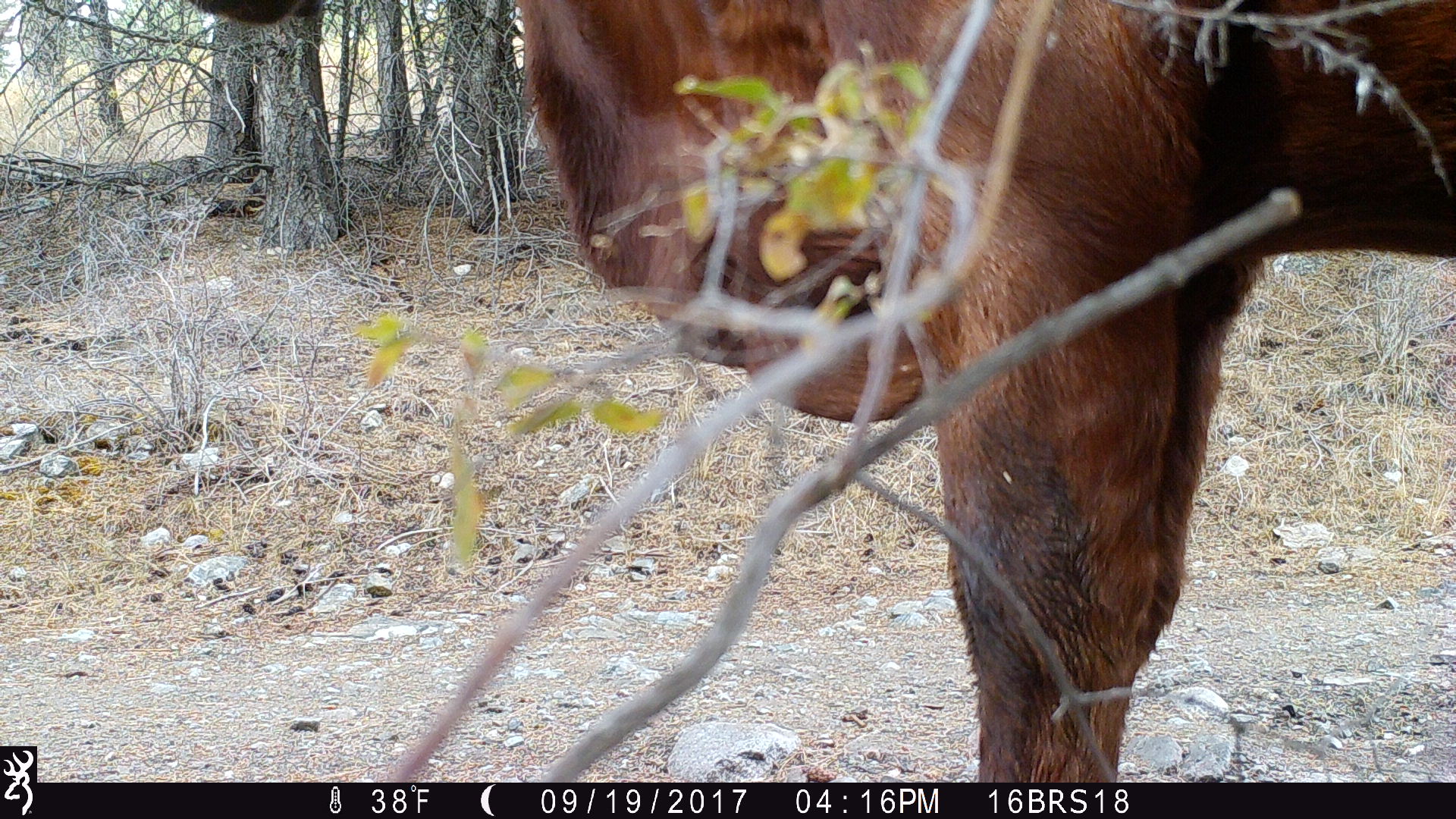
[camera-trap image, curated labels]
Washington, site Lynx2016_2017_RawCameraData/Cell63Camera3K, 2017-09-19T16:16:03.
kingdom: Animalia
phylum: Chordata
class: Mammalia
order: Artiodactyla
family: Bovidae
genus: Bos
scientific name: Bos taurus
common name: domestic cattle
Domestic cattle (Bos taurus). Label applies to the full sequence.